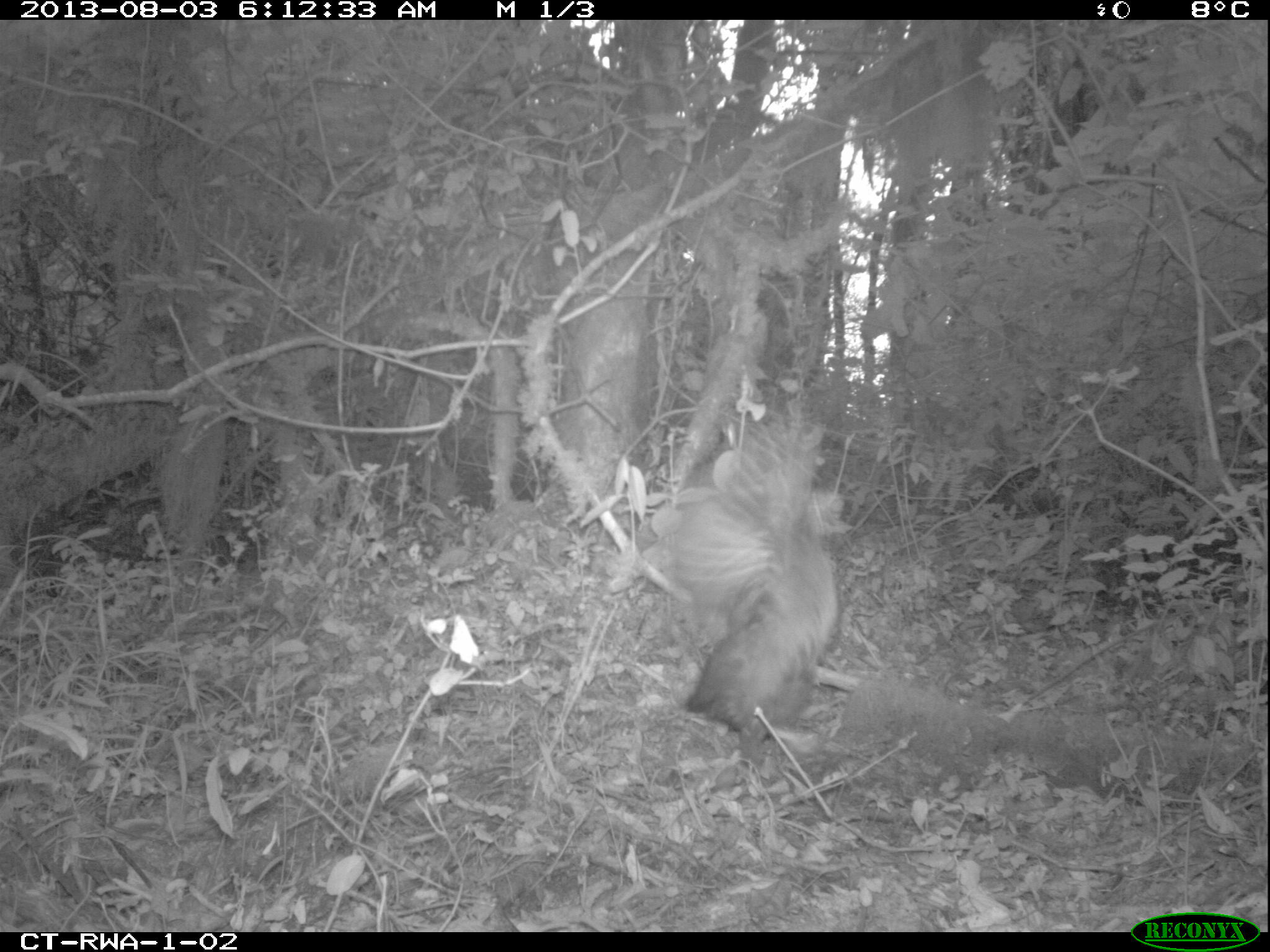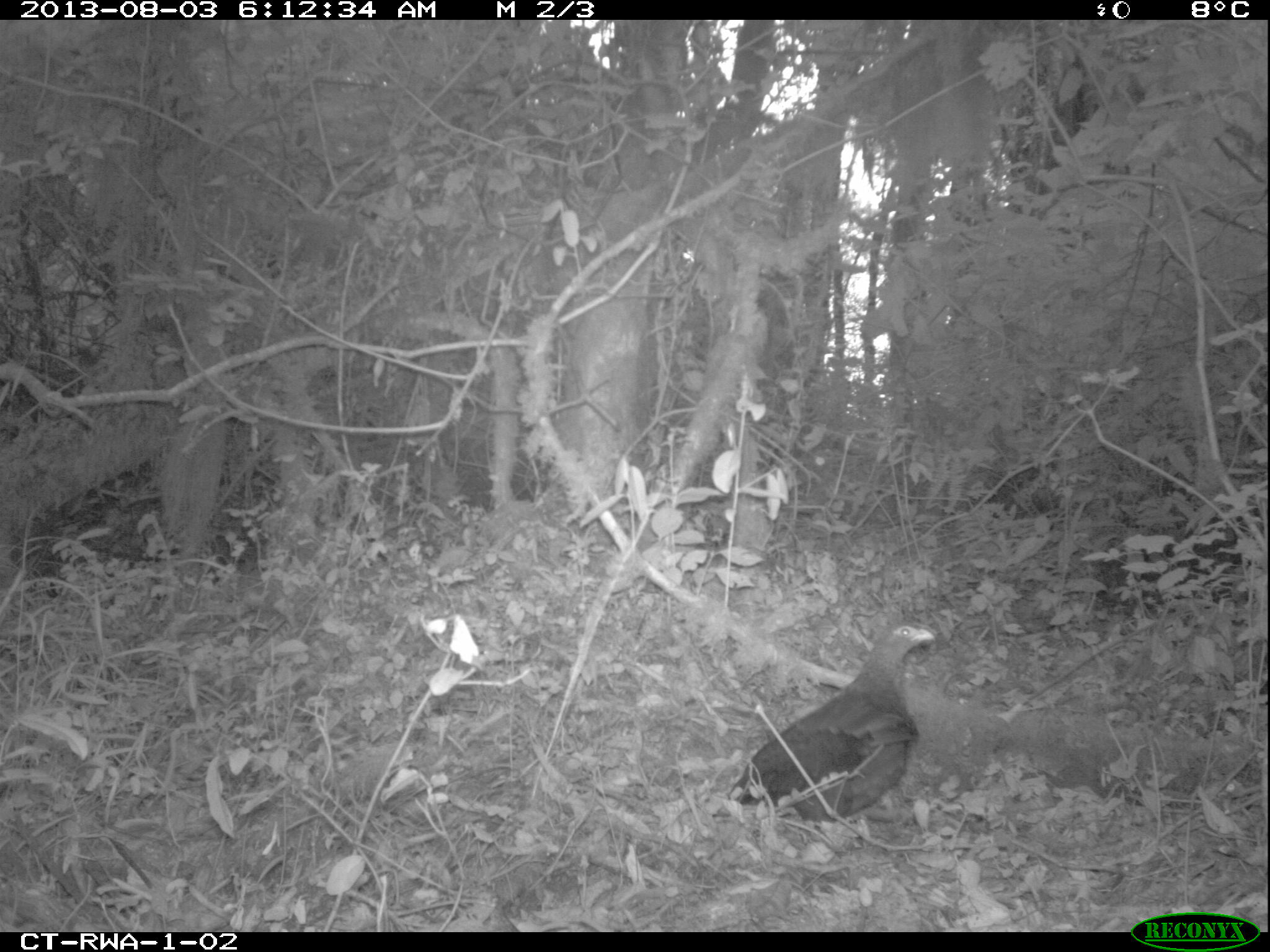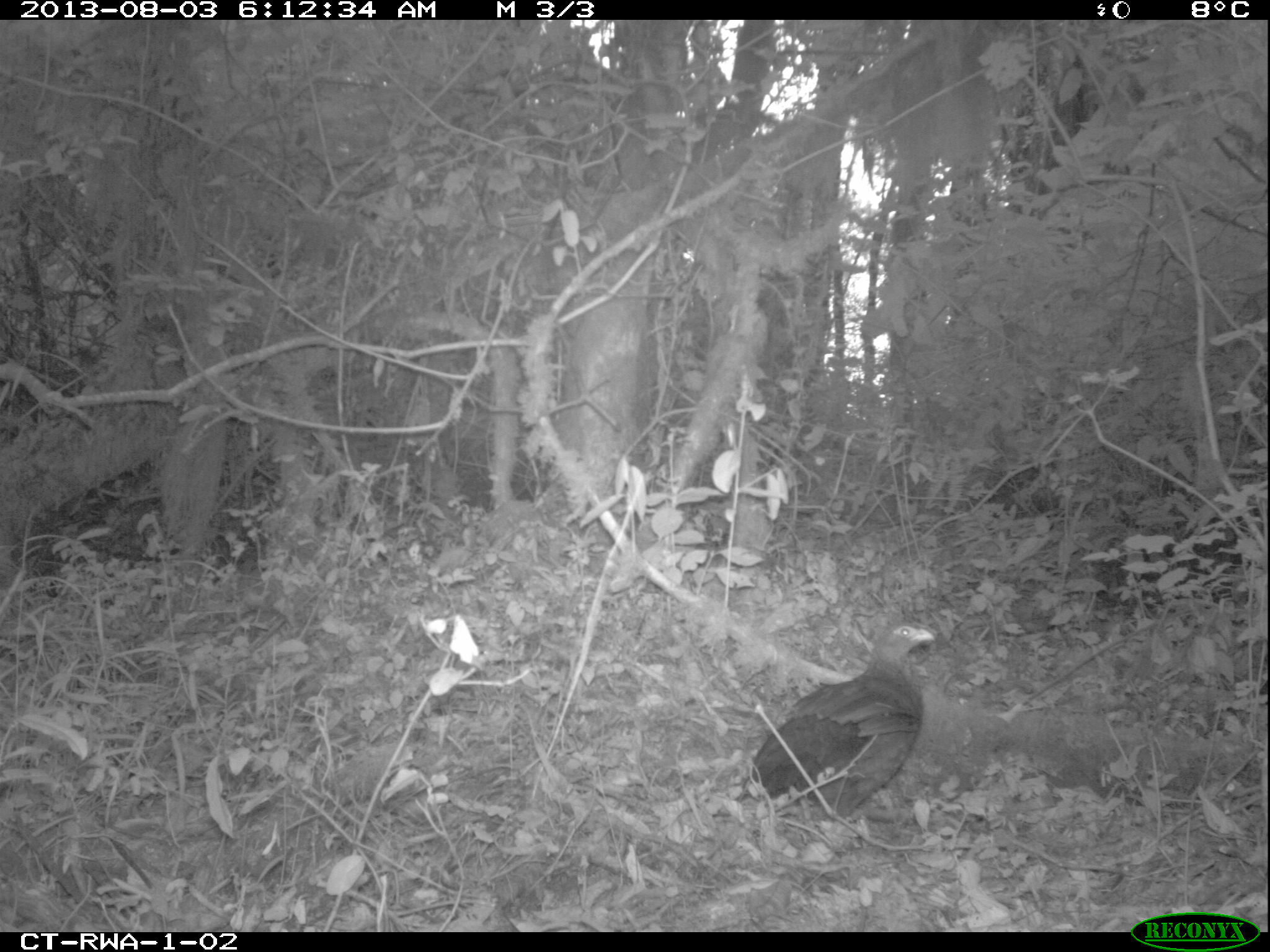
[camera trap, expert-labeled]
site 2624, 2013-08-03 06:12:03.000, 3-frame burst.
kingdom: Animalia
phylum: Chordata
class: Aves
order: Galliformes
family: Phasianidae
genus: Pternistis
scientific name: Pternistis nobilis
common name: handsome francolin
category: francolinus nobilis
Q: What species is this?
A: Francolinus nobilis (handsome francolin) (Pternistis nobilis).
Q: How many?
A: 1.